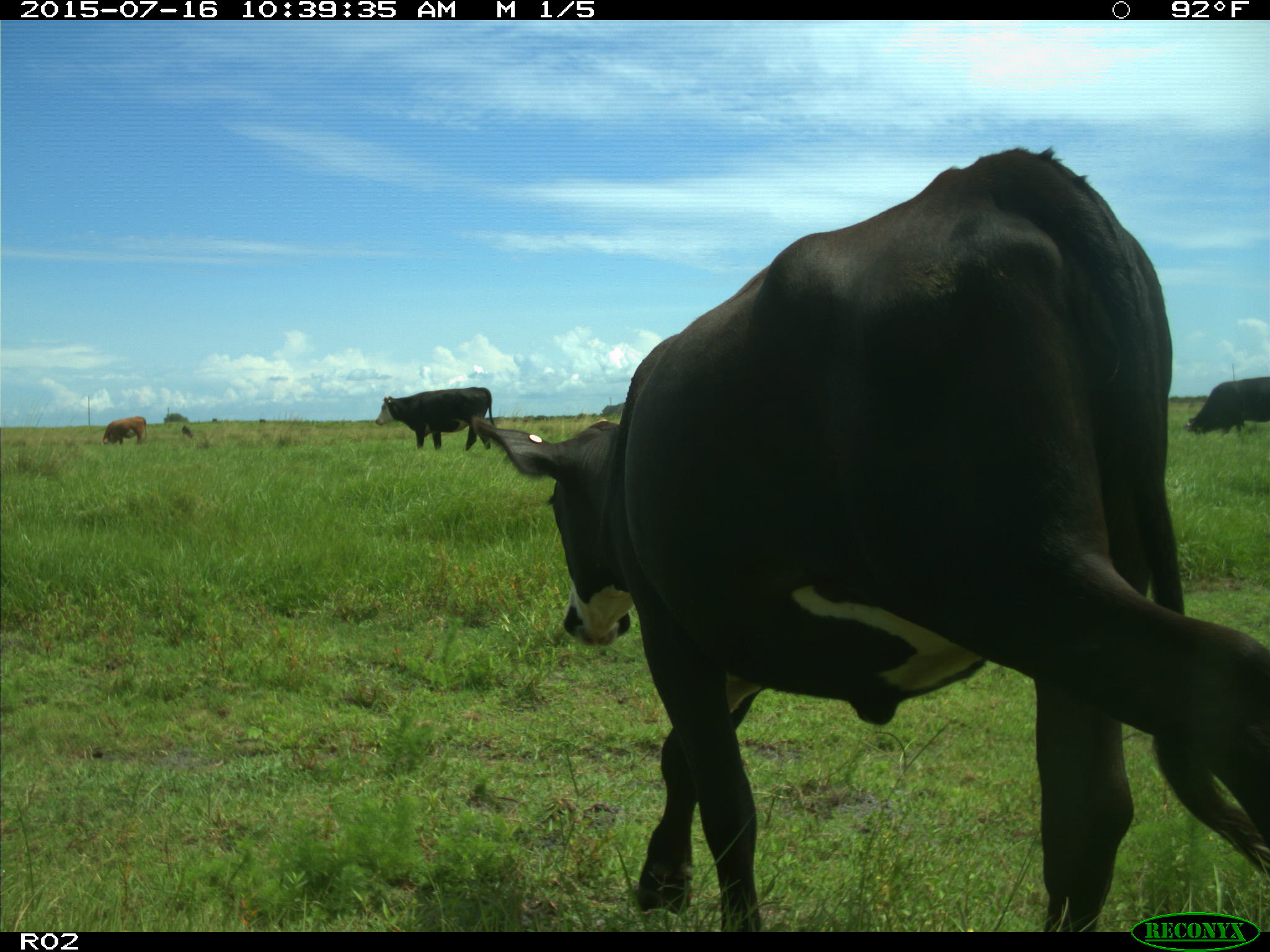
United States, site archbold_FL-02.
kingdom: Animalia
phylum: Chordata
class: Mammalia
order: Artiodactyla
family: Bovidae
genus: Bos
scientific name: Bos taurus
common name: domestic cow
Bos taurus (domestic cow).